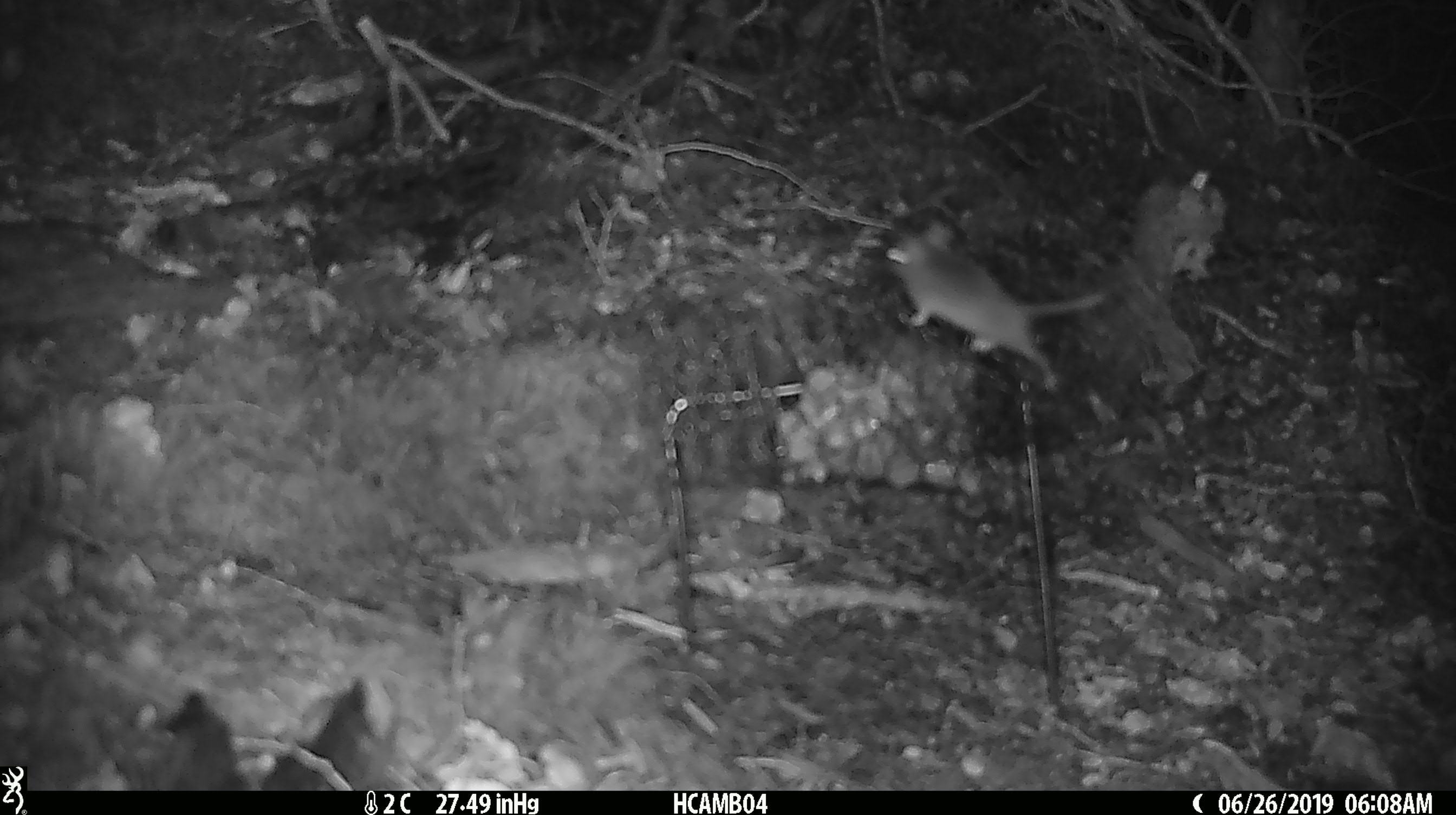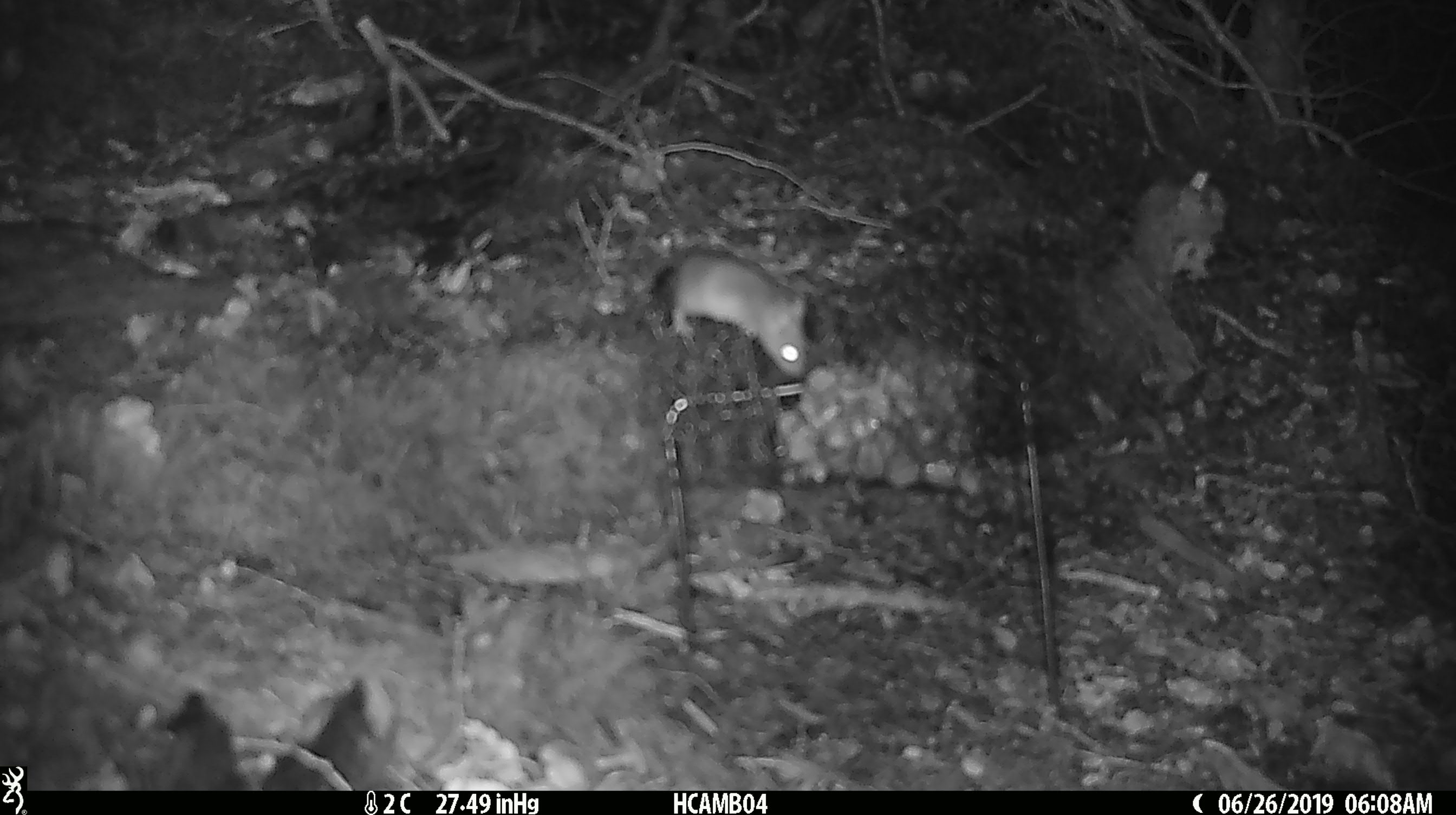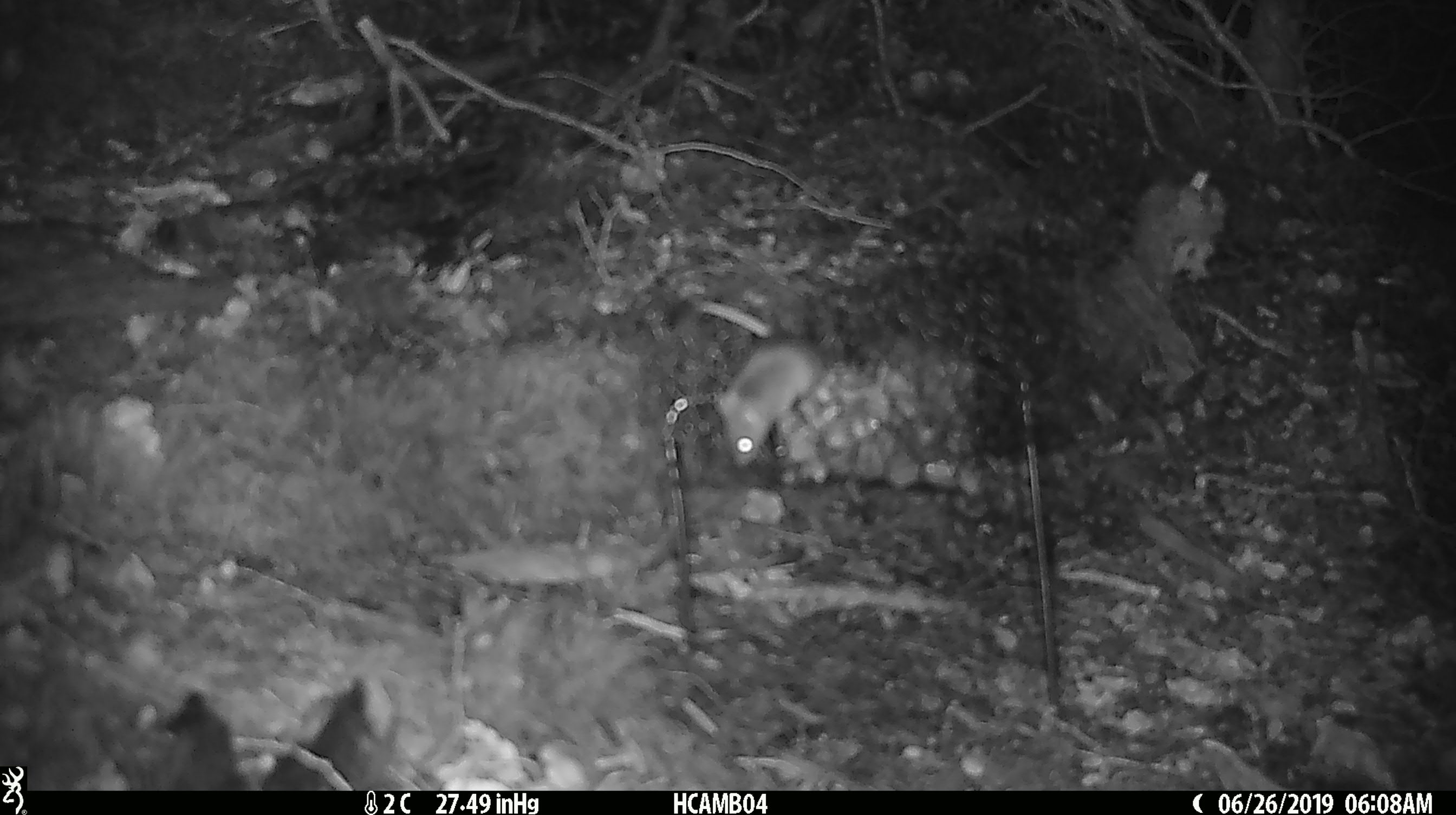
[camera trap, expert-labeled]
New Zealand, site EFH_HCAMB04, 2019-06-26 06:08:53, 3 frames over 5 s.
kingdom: Animalia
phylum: Chordata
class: Mammalia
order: Rodentia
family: Muridae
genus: Mus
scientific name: Mus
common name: mouse